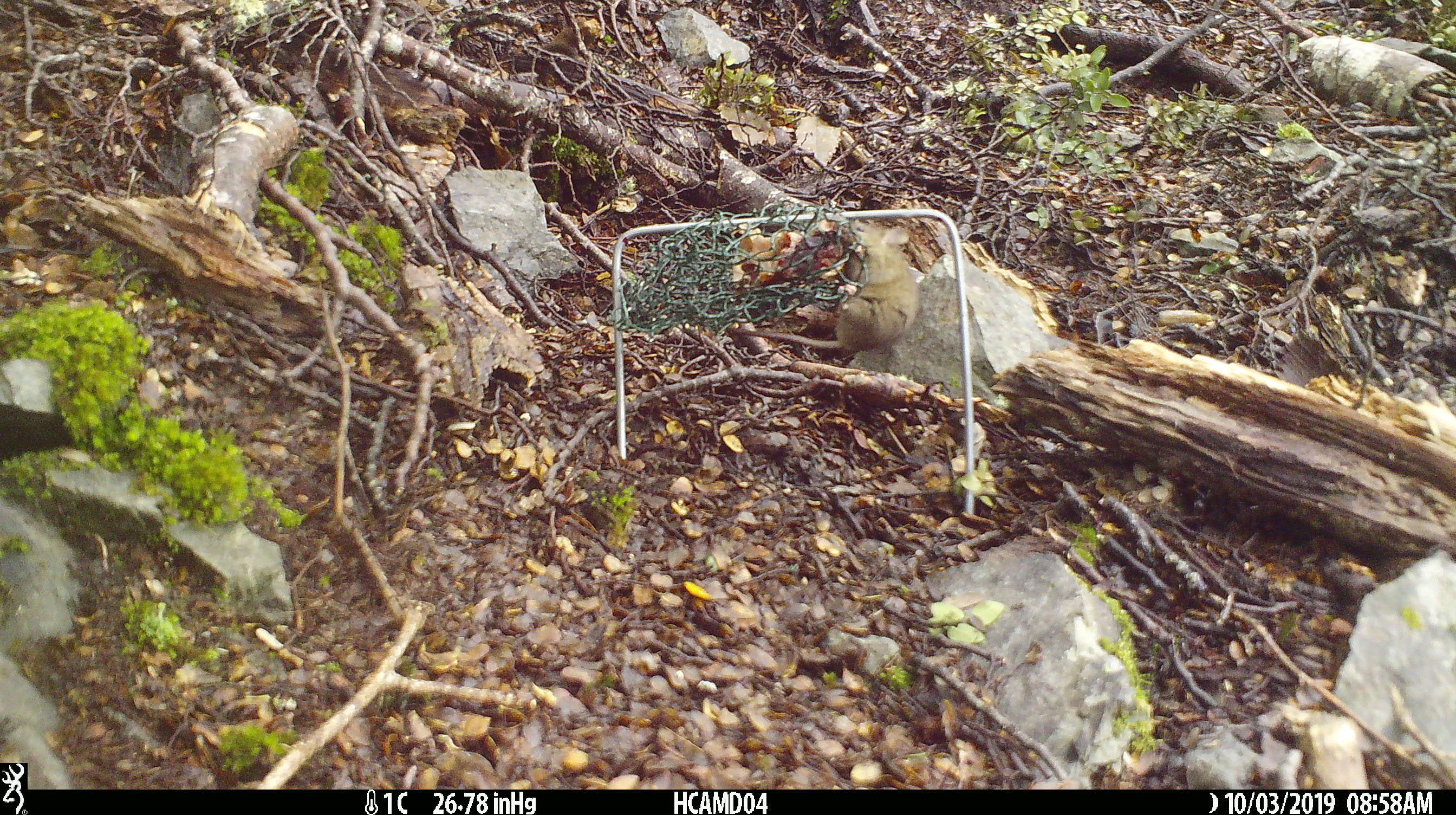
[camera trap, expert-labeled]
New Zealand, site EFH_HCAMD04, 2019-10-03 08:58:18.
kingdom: Animalia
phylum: Chordata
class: Mammalia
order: Rodentia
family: Muridae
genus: Mus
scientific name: Mus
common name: mouse